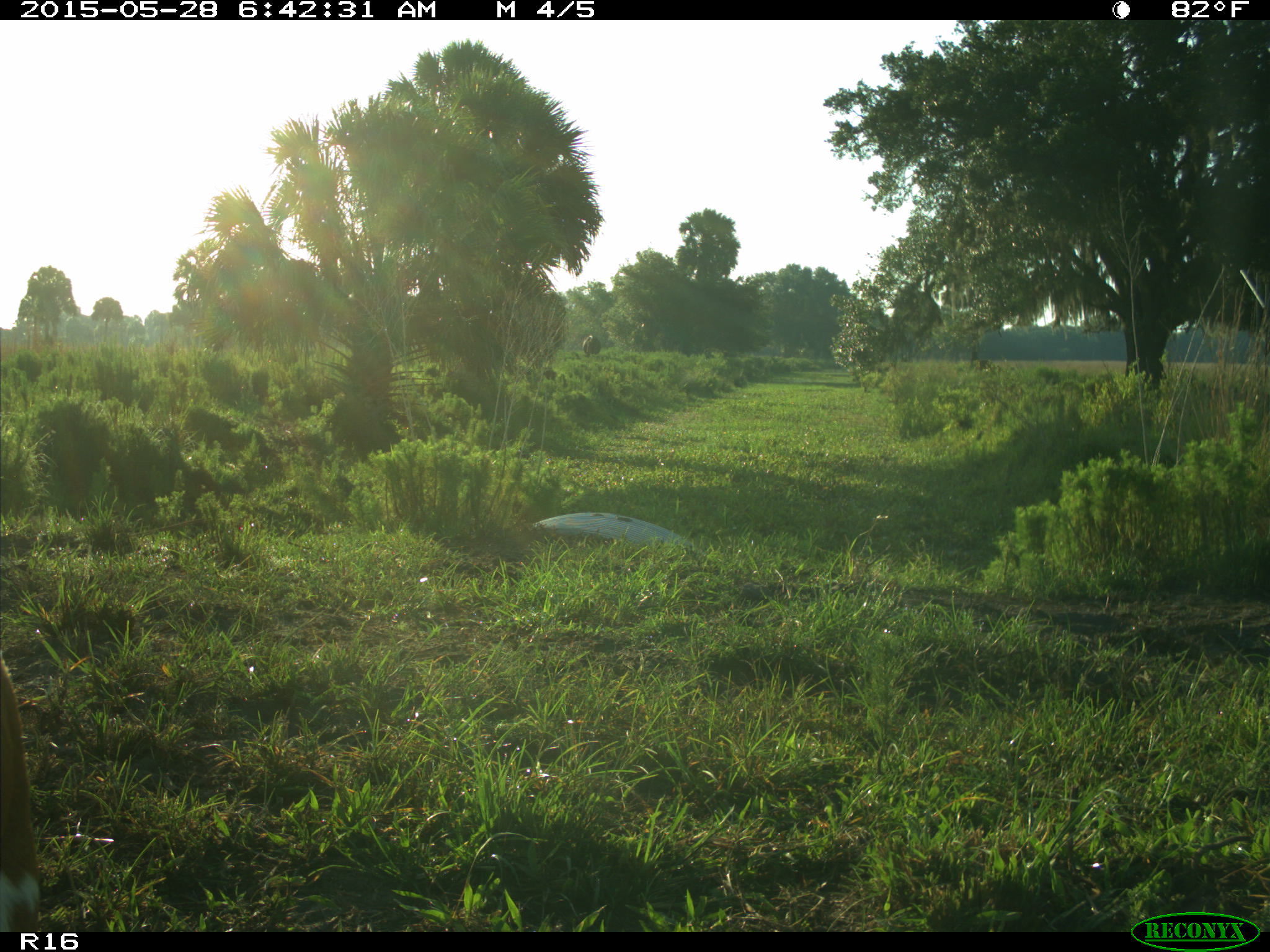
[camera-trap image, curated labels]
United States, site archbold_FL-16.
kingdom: Animalia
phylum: Chordata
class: Mammalia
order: Artiodactyla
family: Bovidae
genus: Bos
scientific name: Bos taurus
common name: domestic cow